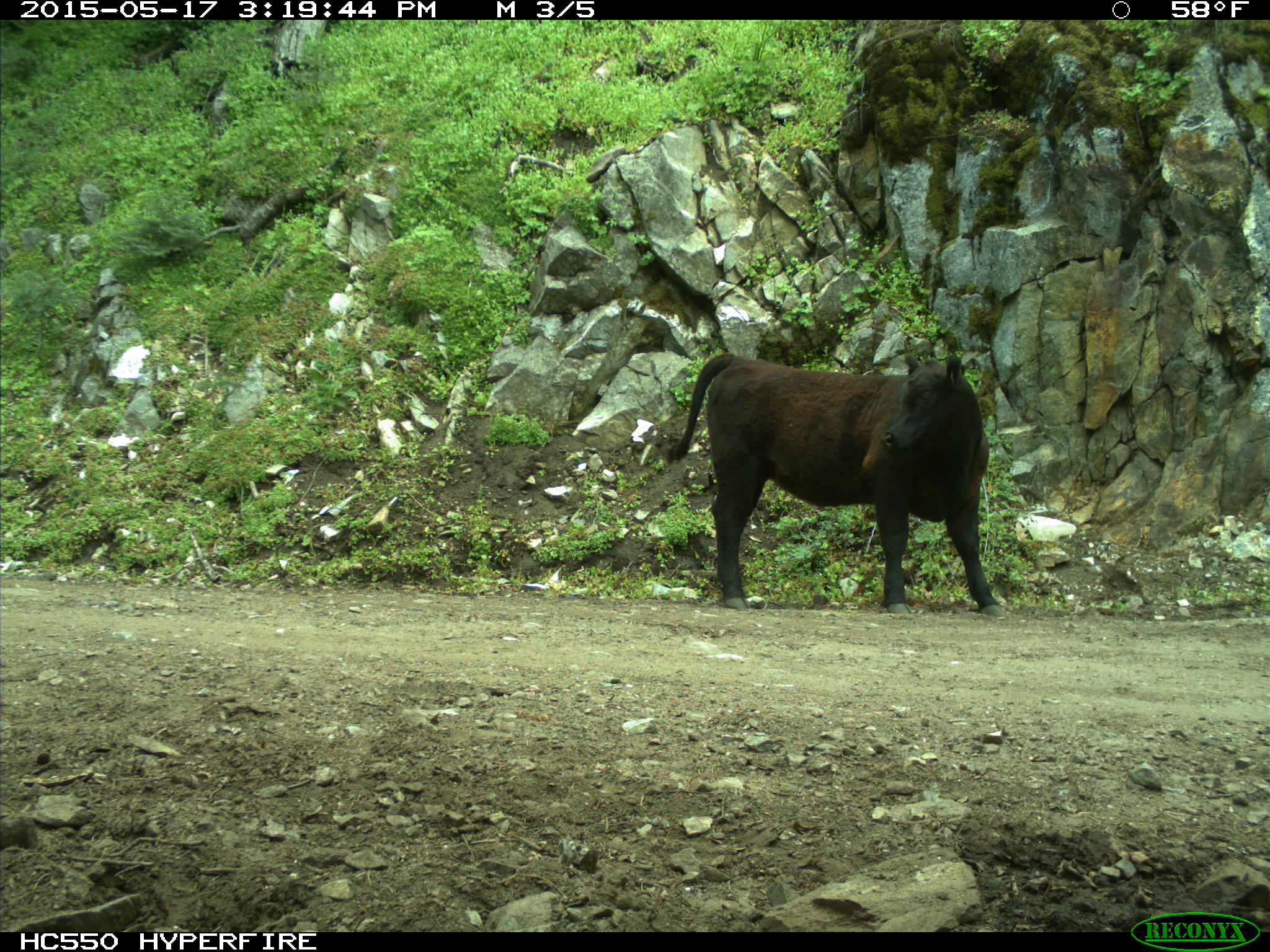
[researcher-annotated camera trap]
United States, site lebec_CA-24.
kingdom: Animalia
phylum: Chordata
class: Mammalia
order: Artiodactyla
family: Bovidae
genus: Bos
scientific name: Bos taurus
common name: domestic cow